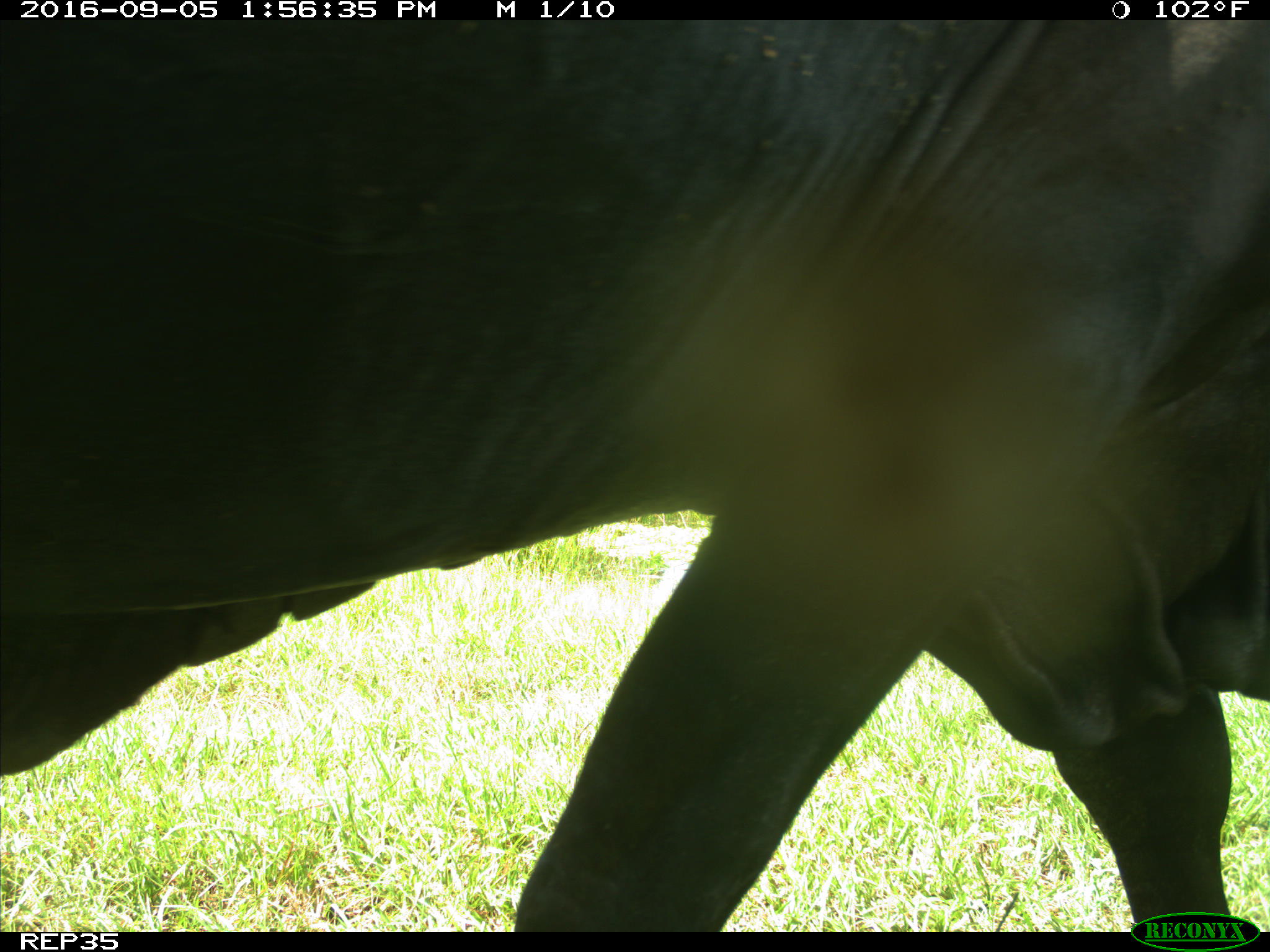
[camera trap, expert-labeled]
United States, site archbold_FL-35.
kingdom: Animalia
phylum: Chordata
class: Mammalia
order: Artiodactyla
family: Bovidae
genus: Bos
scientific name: Bos taurus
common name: domestic cow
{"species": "Bos taurus (domestic cow)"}